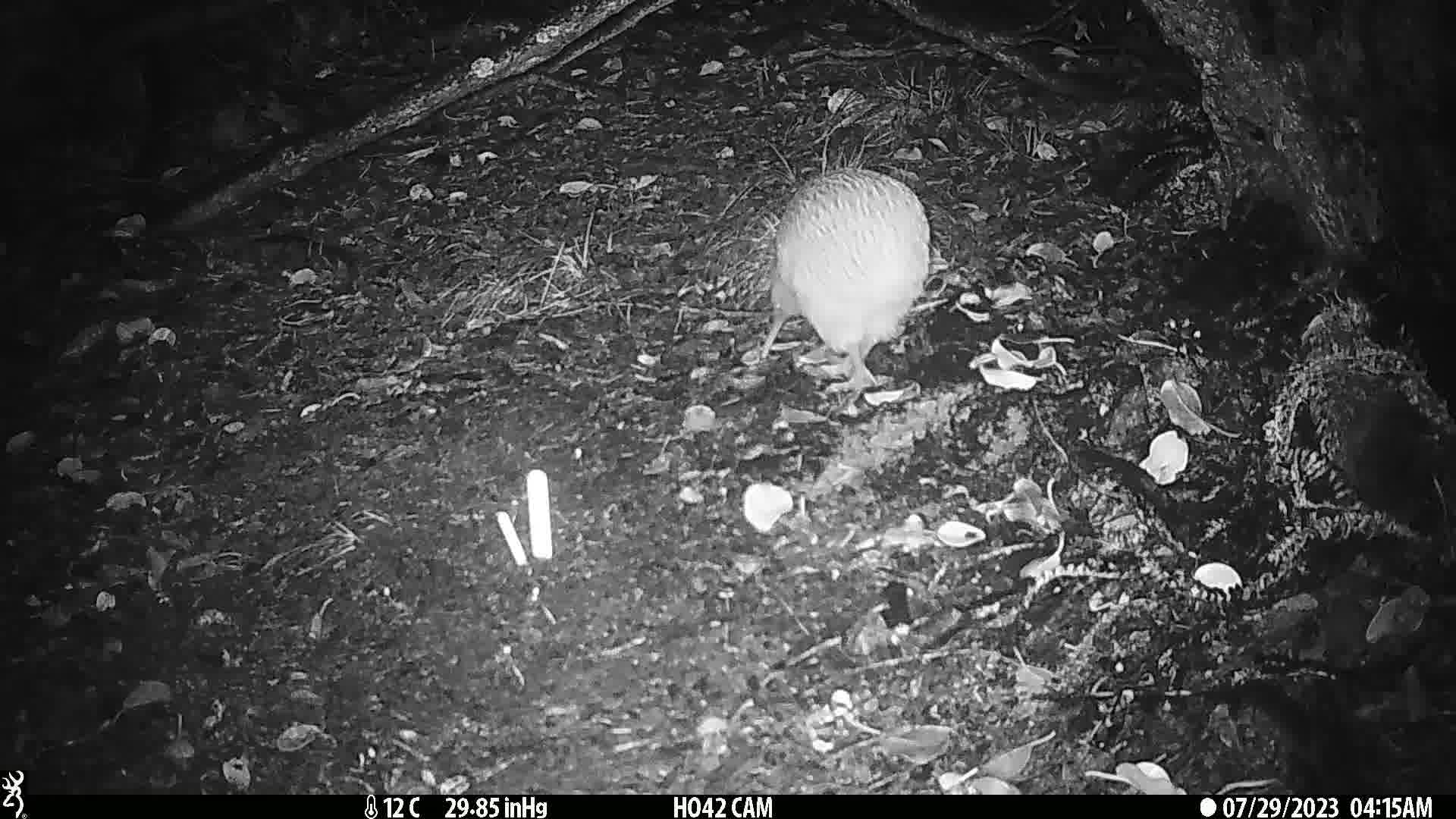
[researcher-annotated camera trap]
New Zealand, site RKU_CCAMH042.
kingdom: Animalia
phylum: Chordata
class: Aves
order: Apterygiformes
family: Apterygidae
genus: Apteryx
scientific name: Apteryx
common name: kiwi